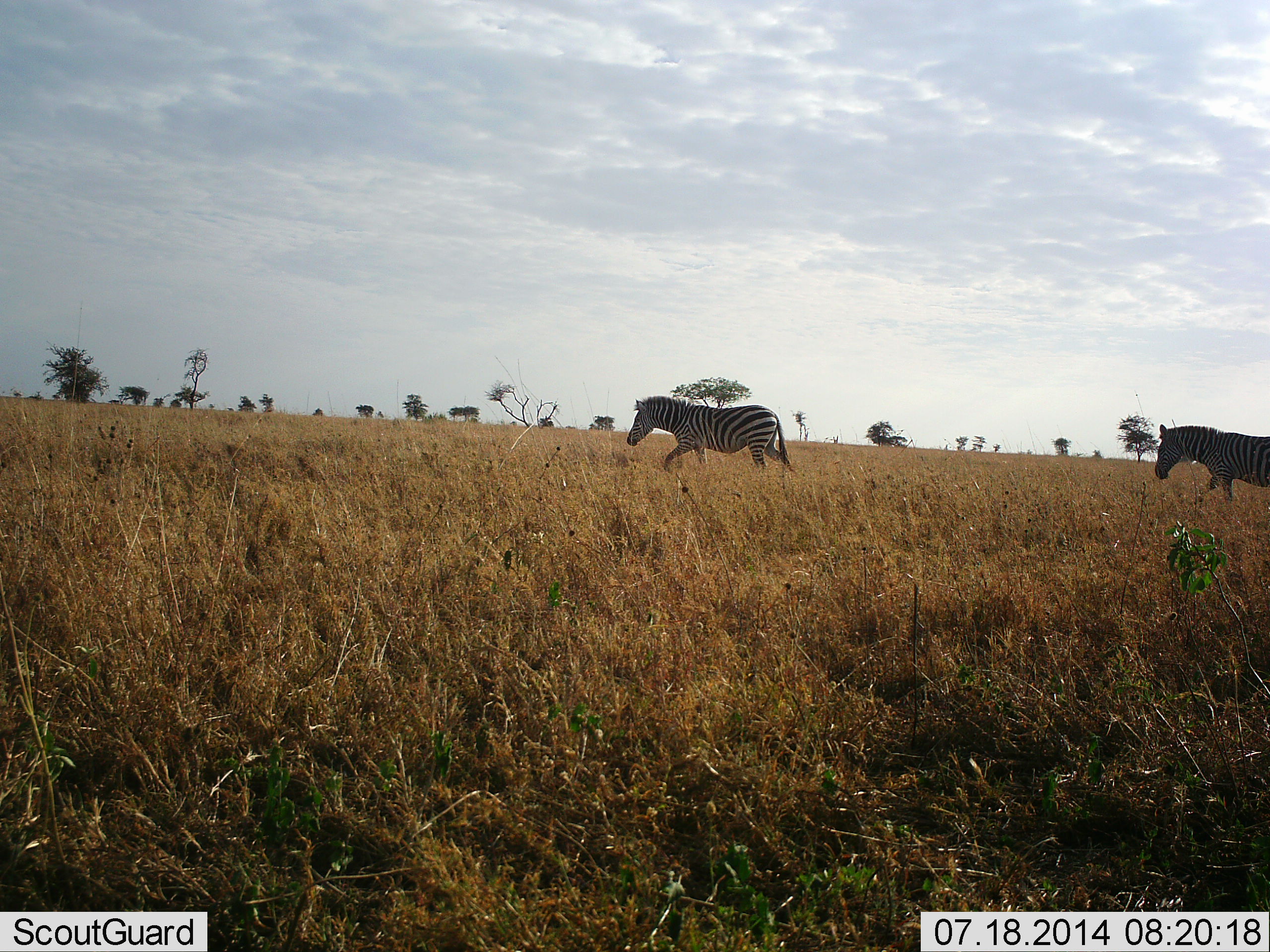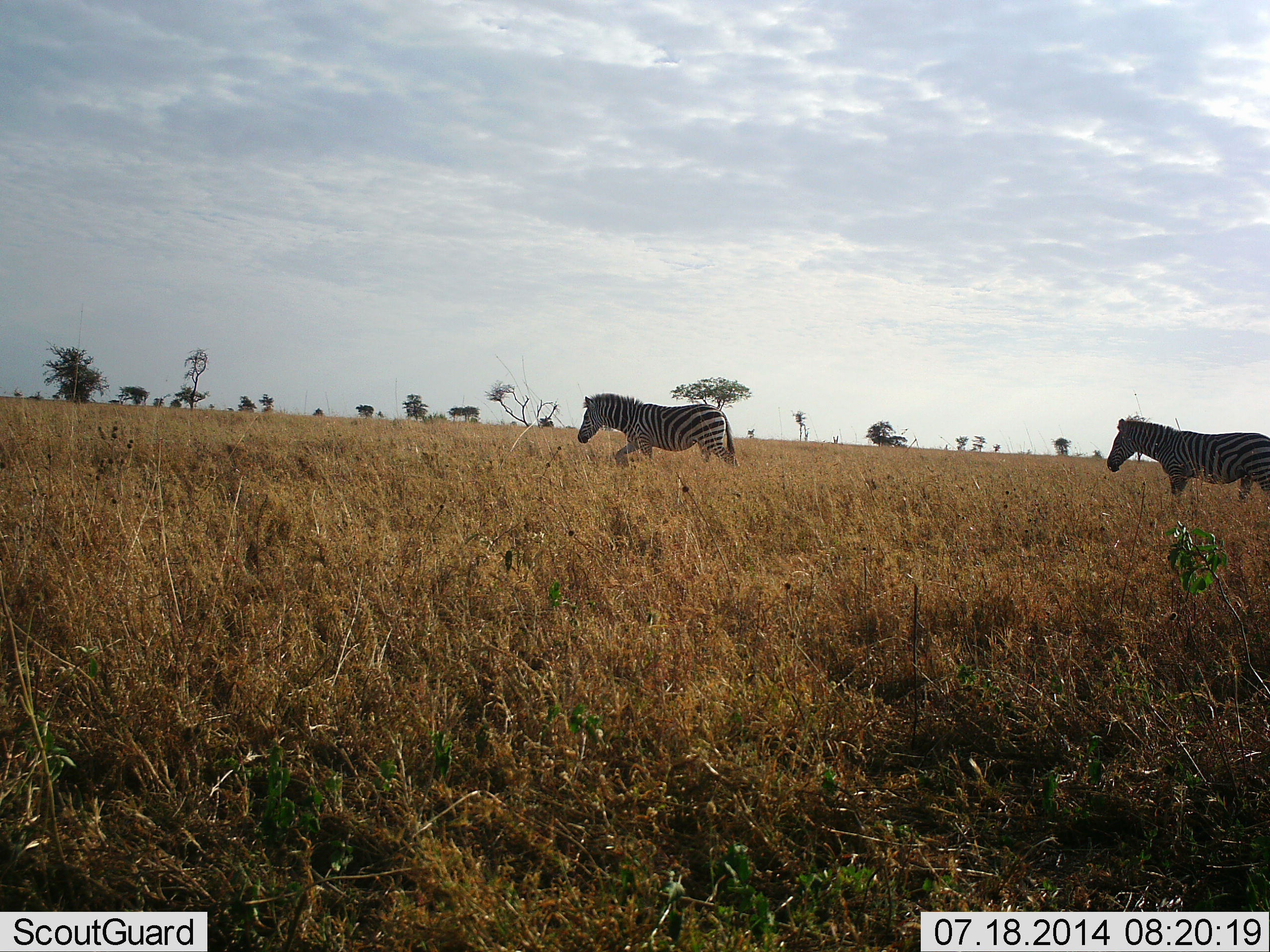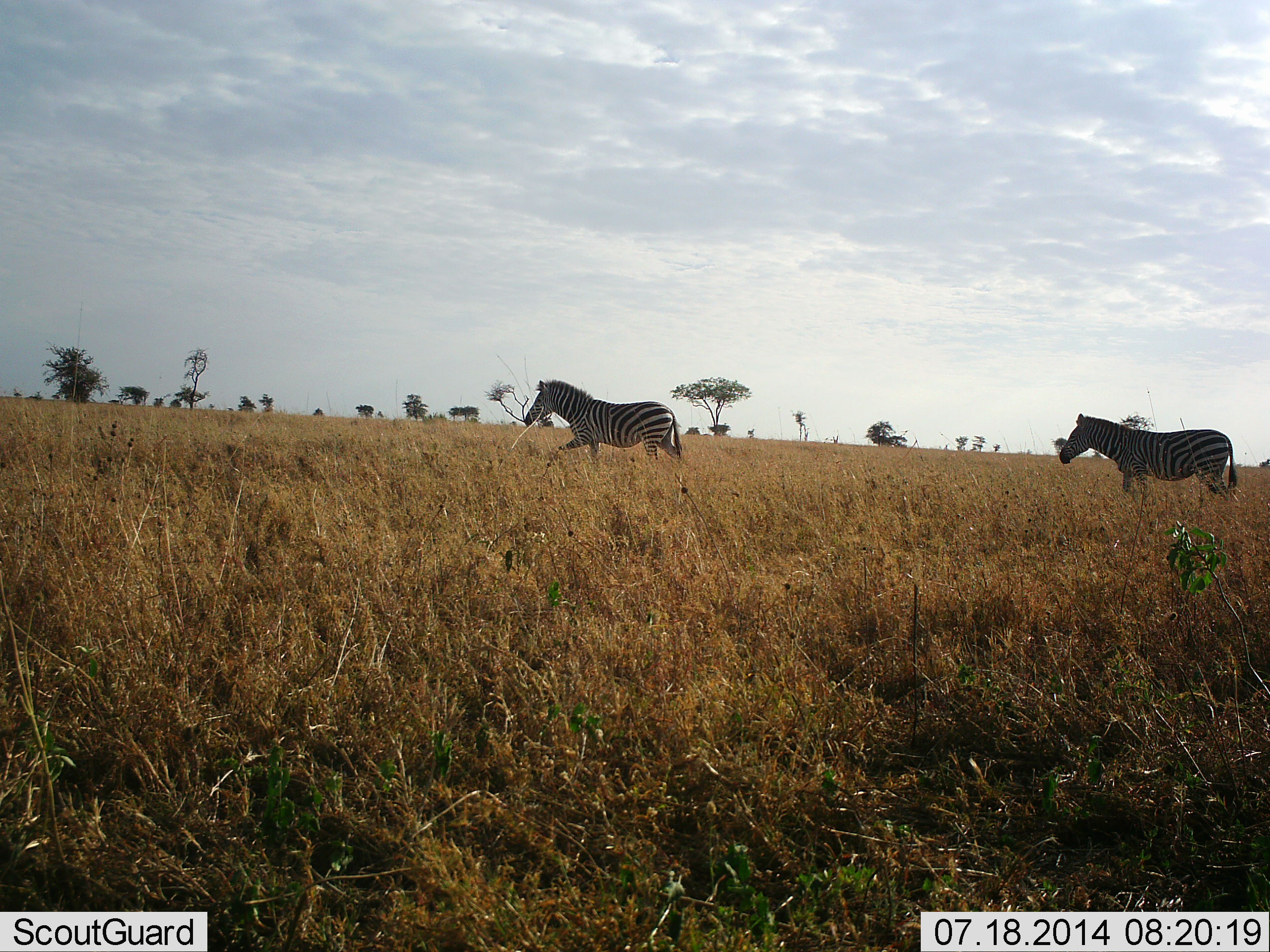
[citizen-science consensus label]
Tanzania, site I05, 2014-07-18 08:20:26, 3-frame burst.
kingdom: Animalia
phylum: Chordata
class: Mammalia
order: Perissodactyla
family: Equidae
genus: Equus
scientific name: Equus quagga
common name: plains zebra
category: zebra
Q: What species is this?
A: Zebra (plains zebra) (Equus quagga).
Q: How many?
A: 2.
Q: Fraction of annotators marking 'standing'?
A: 0%.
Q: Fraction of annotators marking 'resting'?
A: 0%.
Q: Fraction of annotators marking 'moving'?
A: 100%.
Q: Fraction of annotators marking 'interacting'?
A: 0%.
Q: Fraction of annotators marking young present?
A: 0%.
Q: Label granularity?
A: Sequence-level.